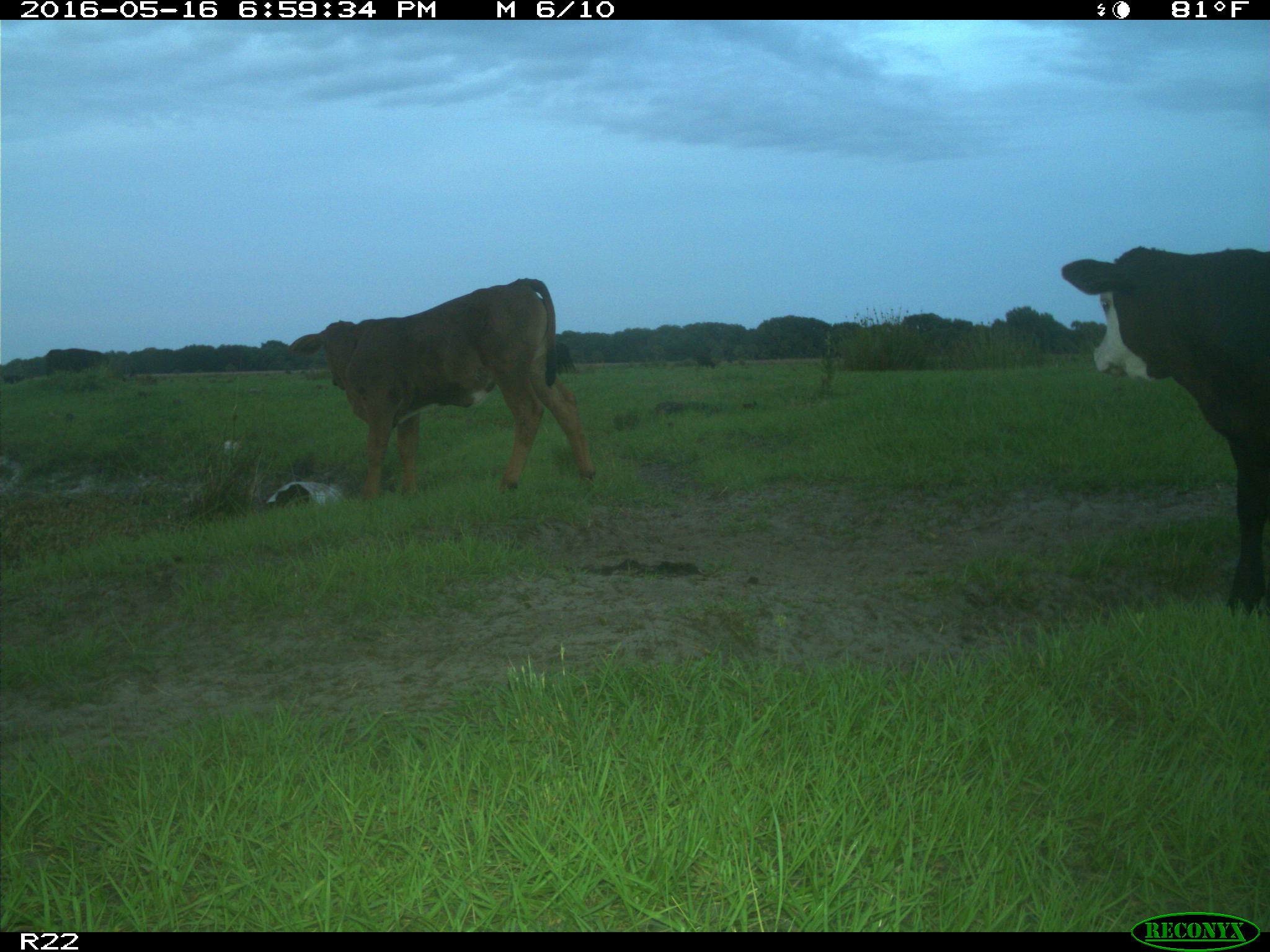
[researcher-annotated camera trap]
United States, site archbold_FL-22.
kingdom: Animalia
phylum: Chordata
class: Mammalia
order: Artiodactyla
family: Bovidae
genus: Bos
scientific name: Bos taurus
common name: domestic cow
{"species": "Bos taurus (domestic cow)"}